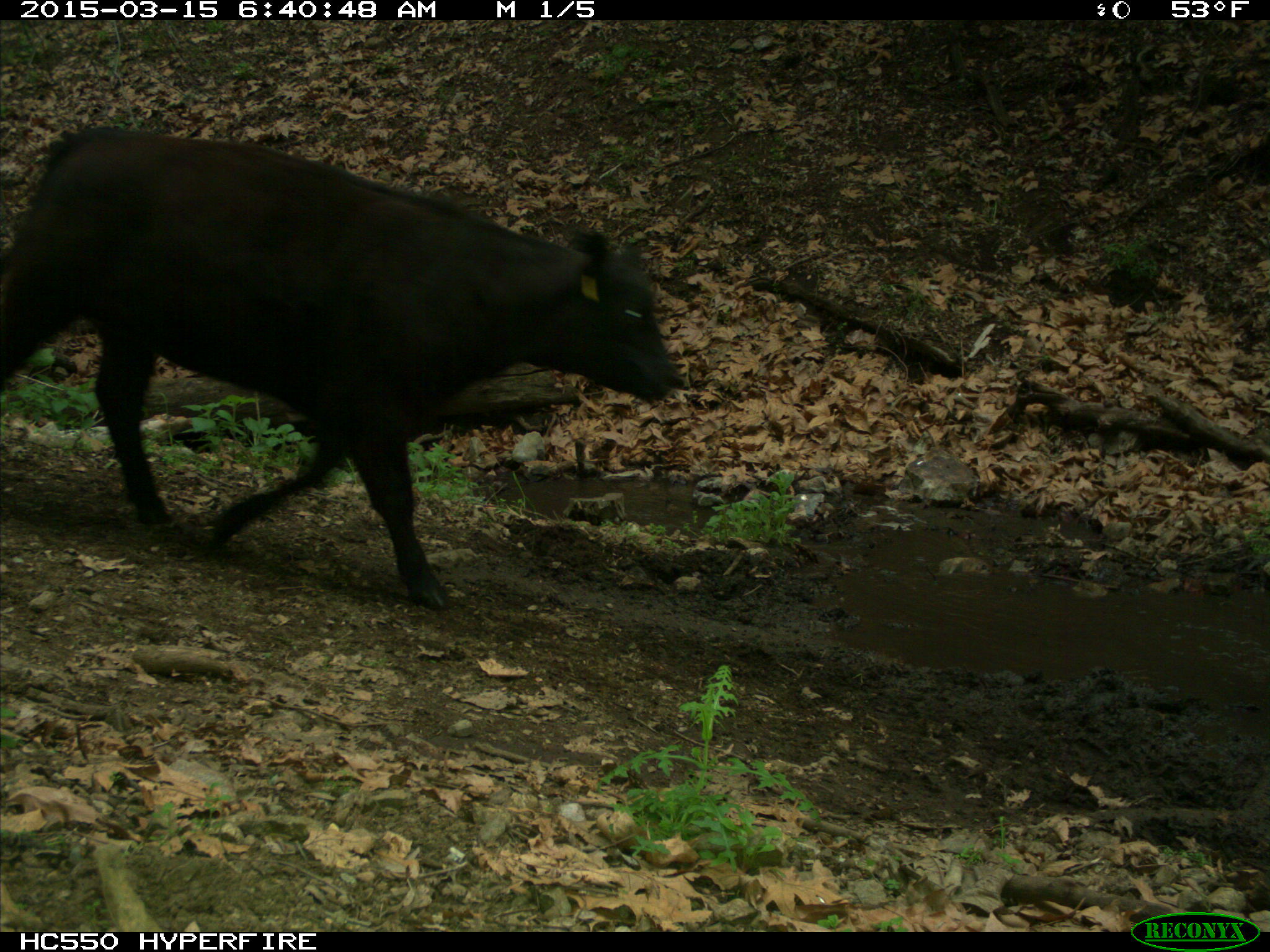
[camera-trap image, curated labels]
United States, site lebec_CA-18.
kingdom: Animalia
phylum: Chordata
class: Mammalia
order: Artiodactyla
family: Bovidae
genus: Bos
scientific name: Bos taurus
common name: domestic cow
Bos taurus (domestic cow).